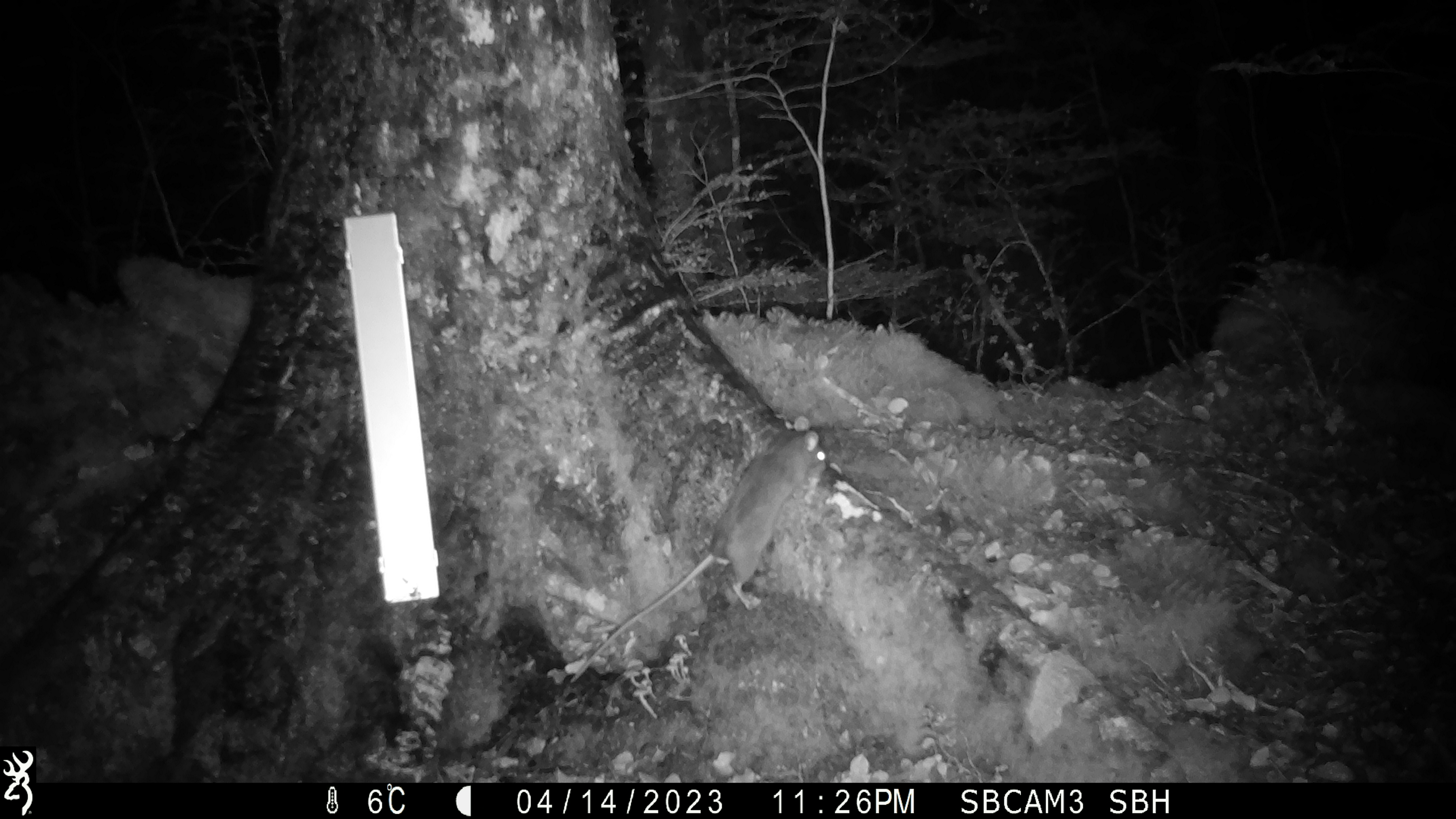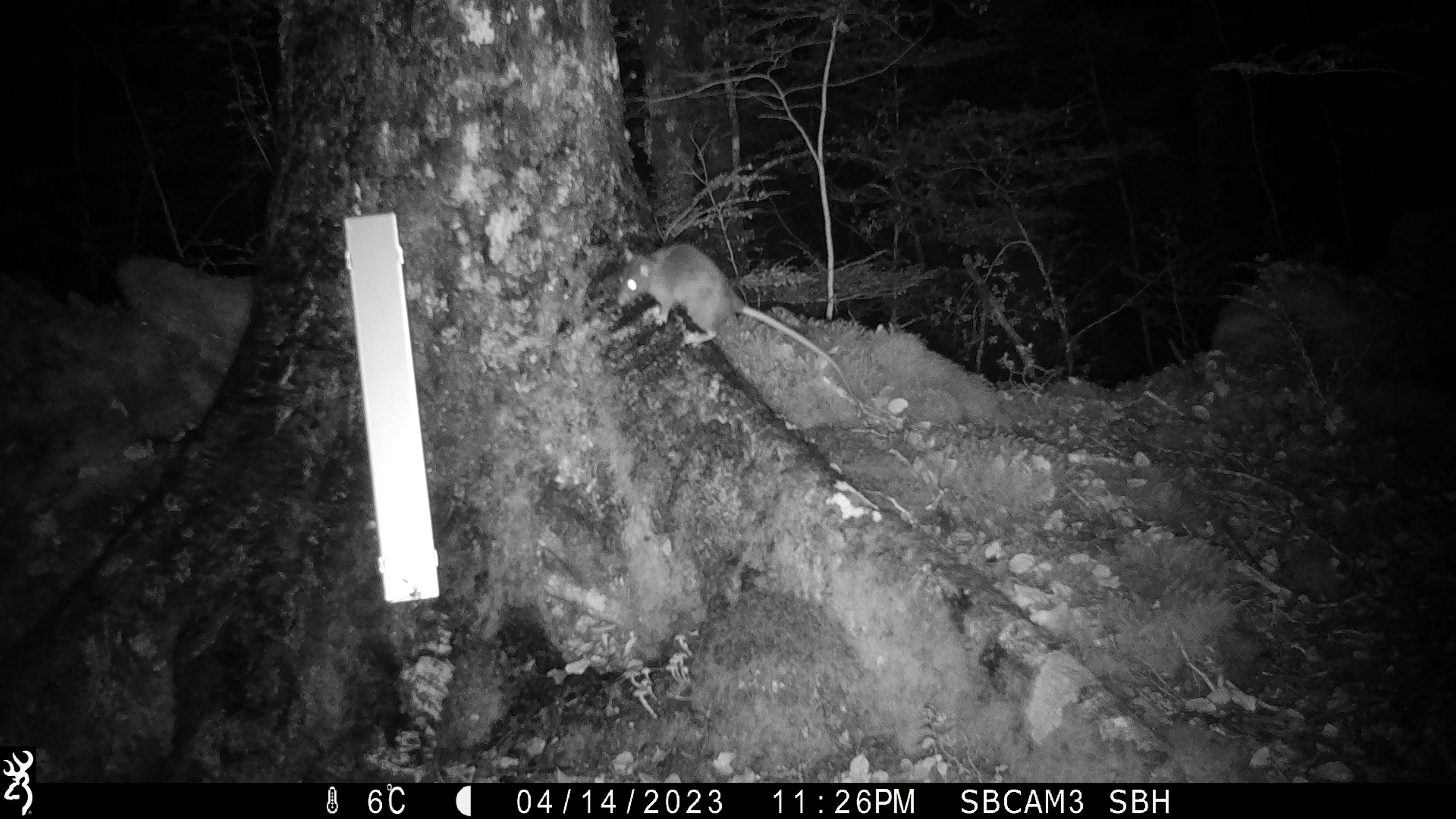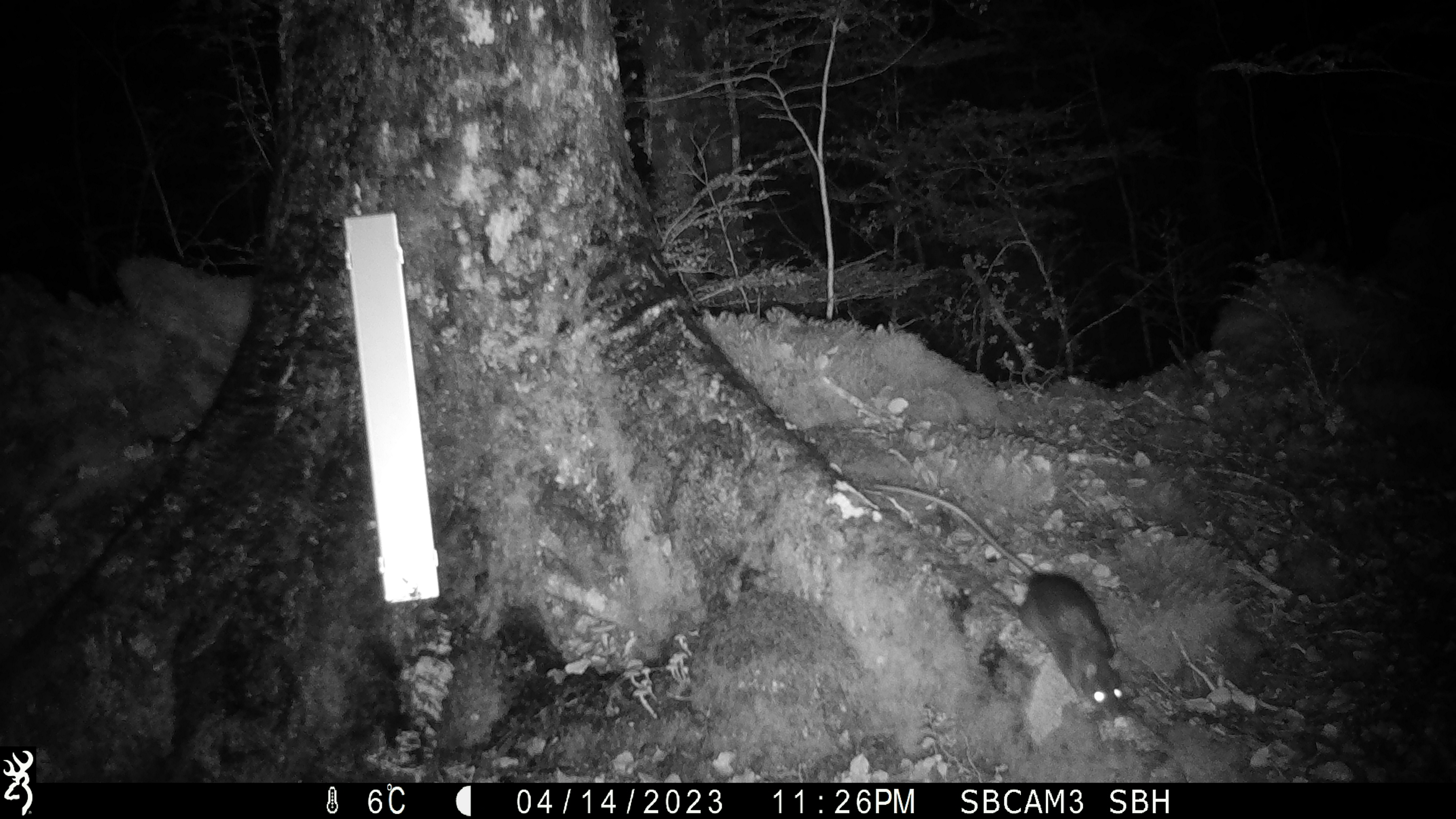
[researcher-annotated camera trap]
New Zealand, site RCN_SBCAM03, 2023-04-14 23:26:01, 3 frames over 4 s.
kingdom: Animalia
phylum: Chordata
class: Mammalia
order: Rodentia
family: Muridae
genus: Rattus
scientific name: Rattus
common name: rat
Rat (Rattus).